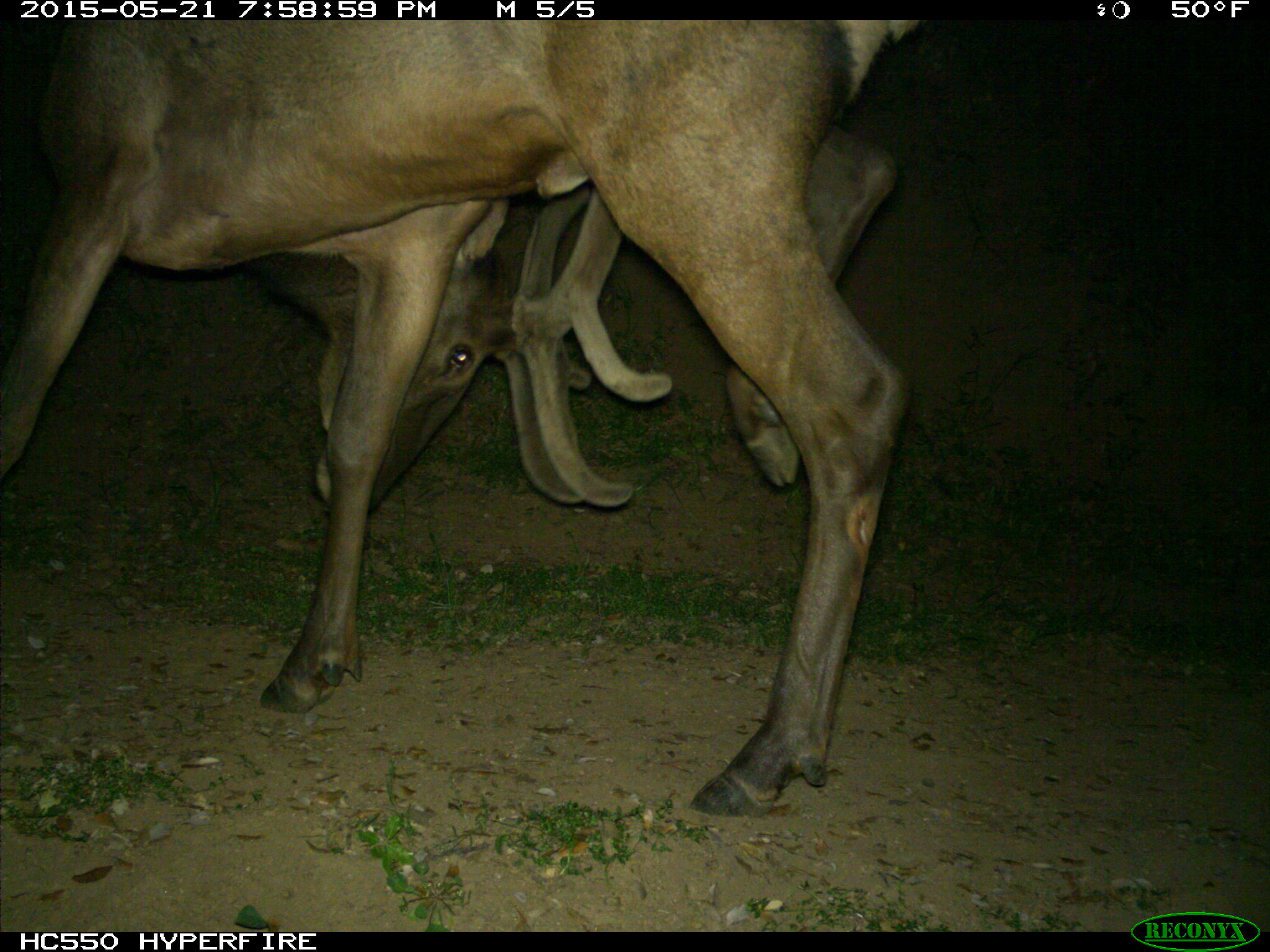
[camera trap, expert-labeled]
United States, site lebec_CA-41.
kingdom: Animalia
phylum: Chordata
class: Mammalia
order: Artiodactyla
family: Cervidae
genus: Cervus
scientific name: Cervus canadensis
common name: elk